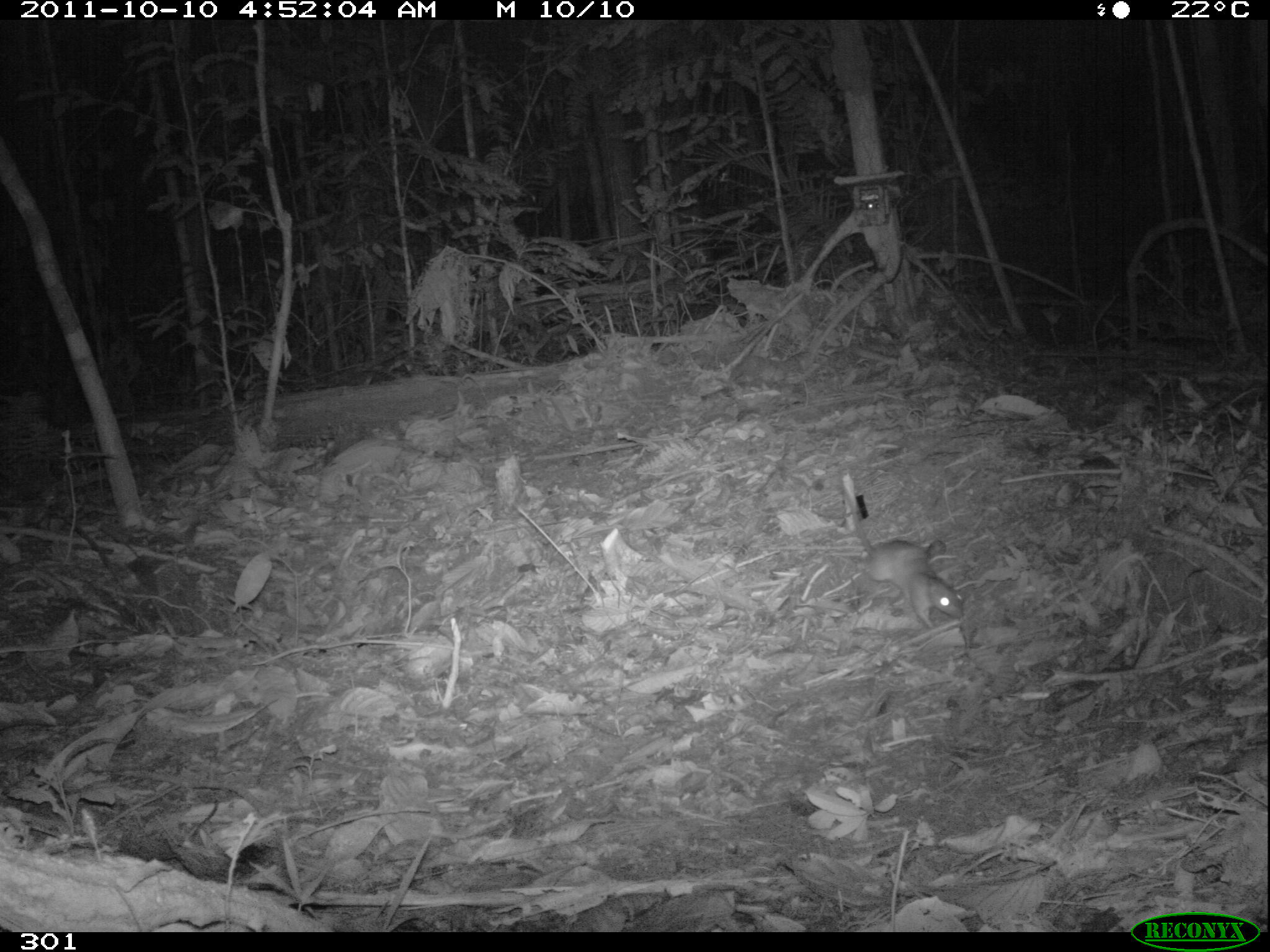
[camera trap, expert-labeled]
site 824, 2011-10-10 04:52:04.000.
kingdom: Animalia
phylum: Chordata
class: Mammalia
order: Rodentia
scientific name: Rodentia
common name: rodents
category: unknown rodent